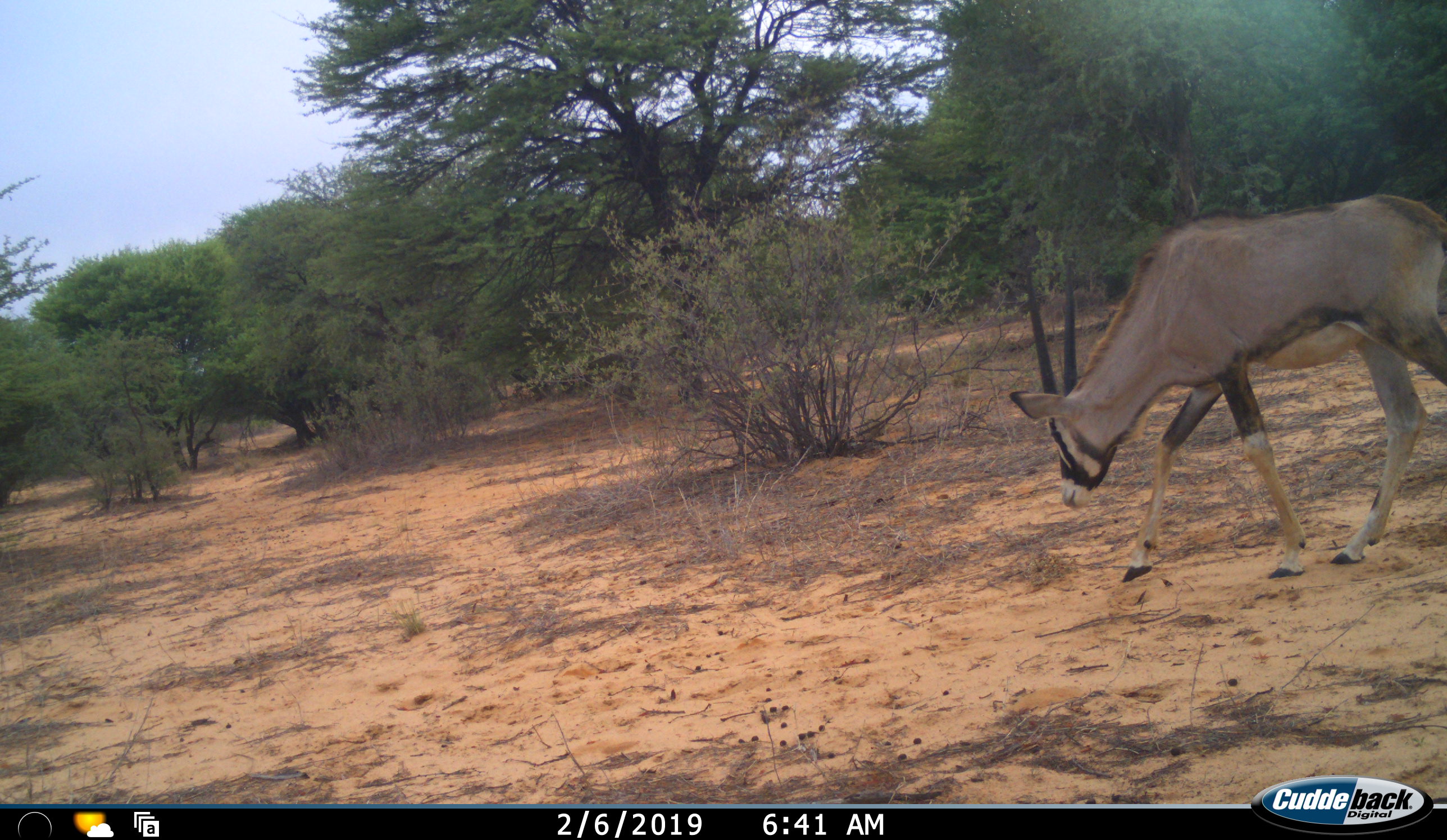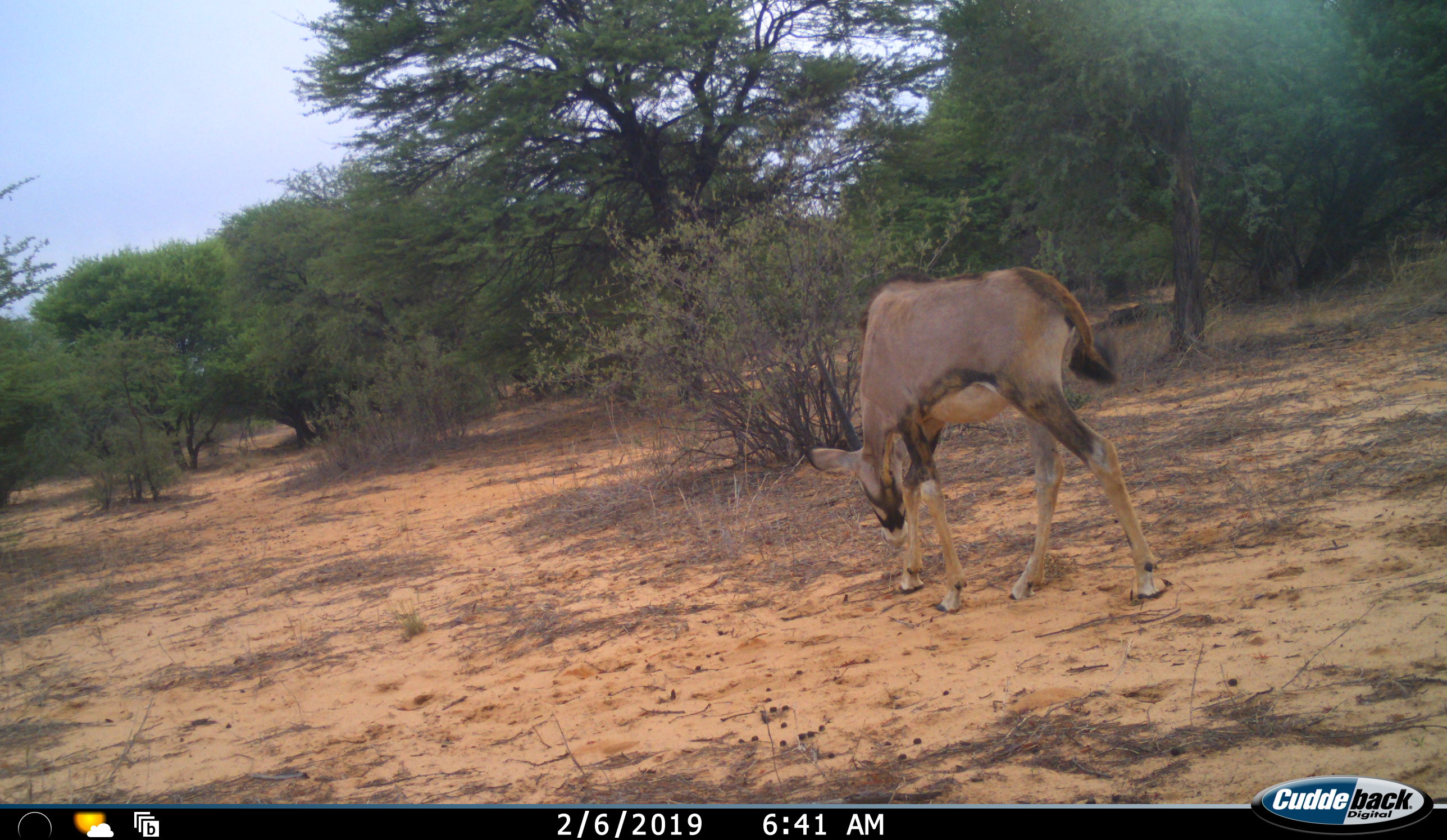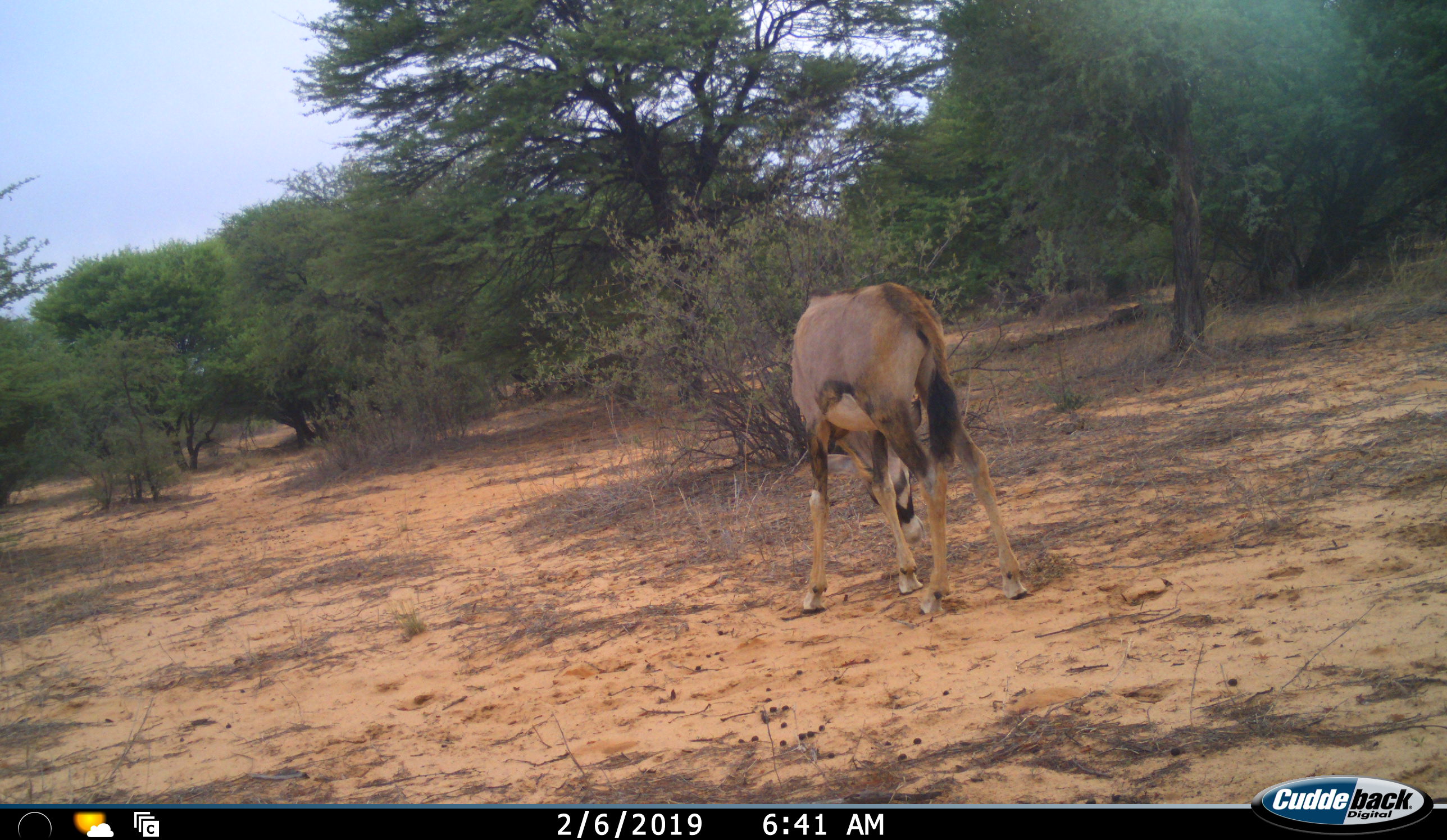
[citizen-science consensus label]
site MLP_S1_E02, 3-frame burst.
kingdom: Animalia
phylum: Chordata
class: Mammalia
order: Artiodactyla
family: Bovidae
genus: Oryx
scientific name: Oryx gazella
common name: gemsbok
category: oryx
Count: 1.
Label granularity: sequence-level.